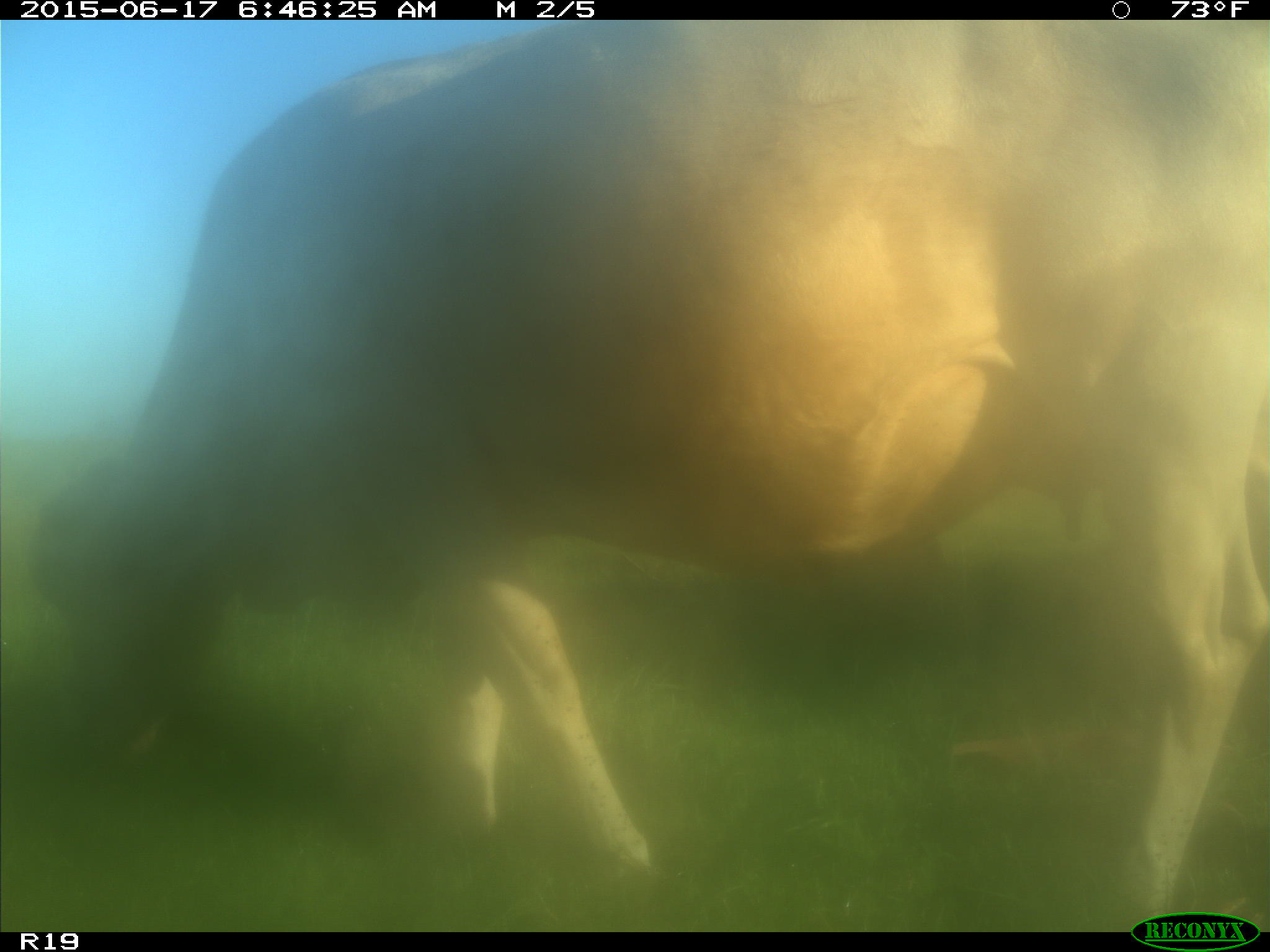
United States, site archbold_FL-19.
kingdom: Animalia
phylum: Chordata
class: Mammalia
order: Artiodactyla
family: Bovidae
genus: Bos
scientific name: Bos taurus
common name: domestic cow